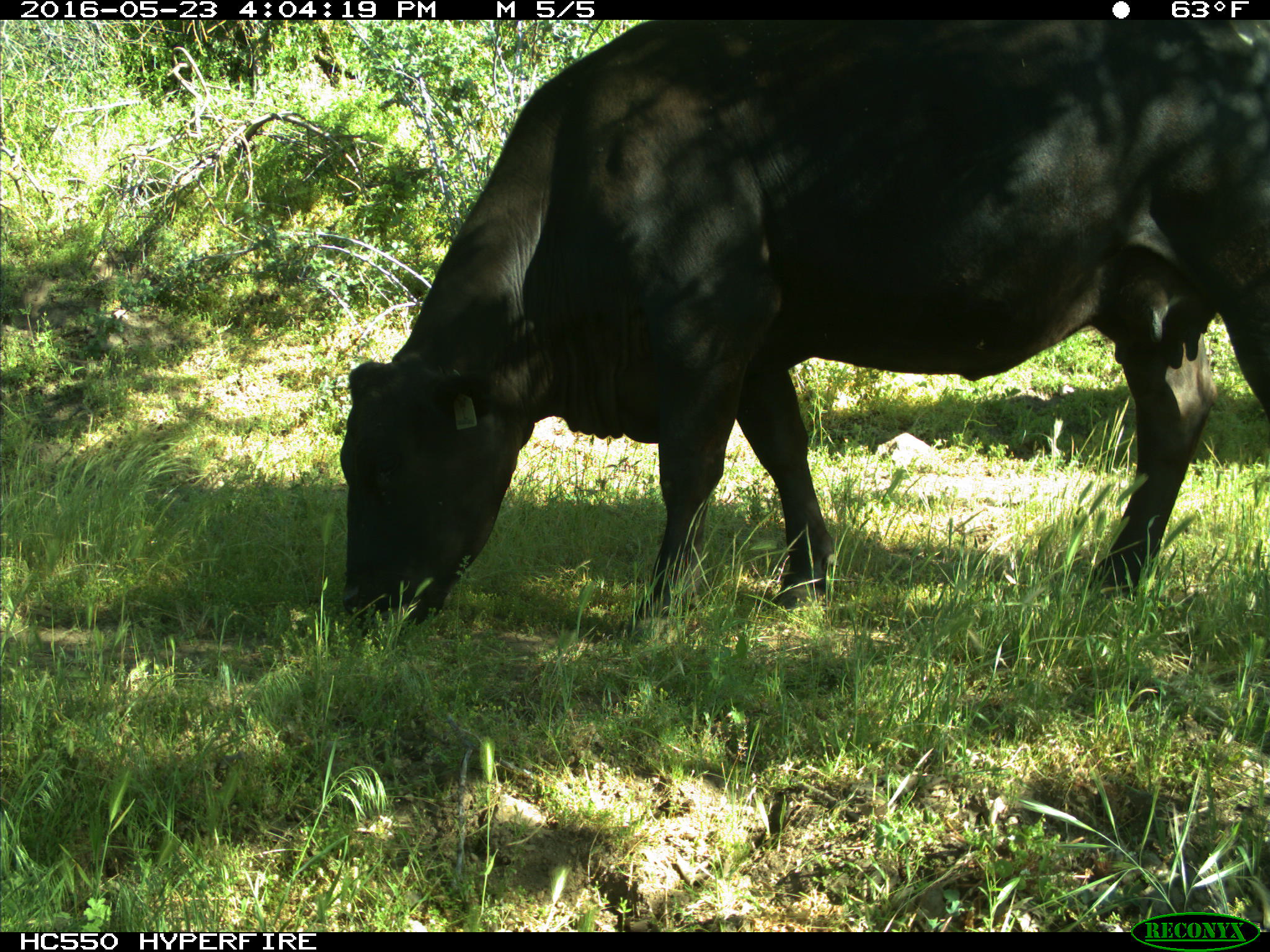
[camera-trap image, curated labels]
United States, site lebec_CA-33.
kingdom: Animalia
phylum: Chordata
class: Mammalia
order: Artiodactyla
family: Bovidae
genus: Bos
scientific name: Bos taurus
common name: domestic cow